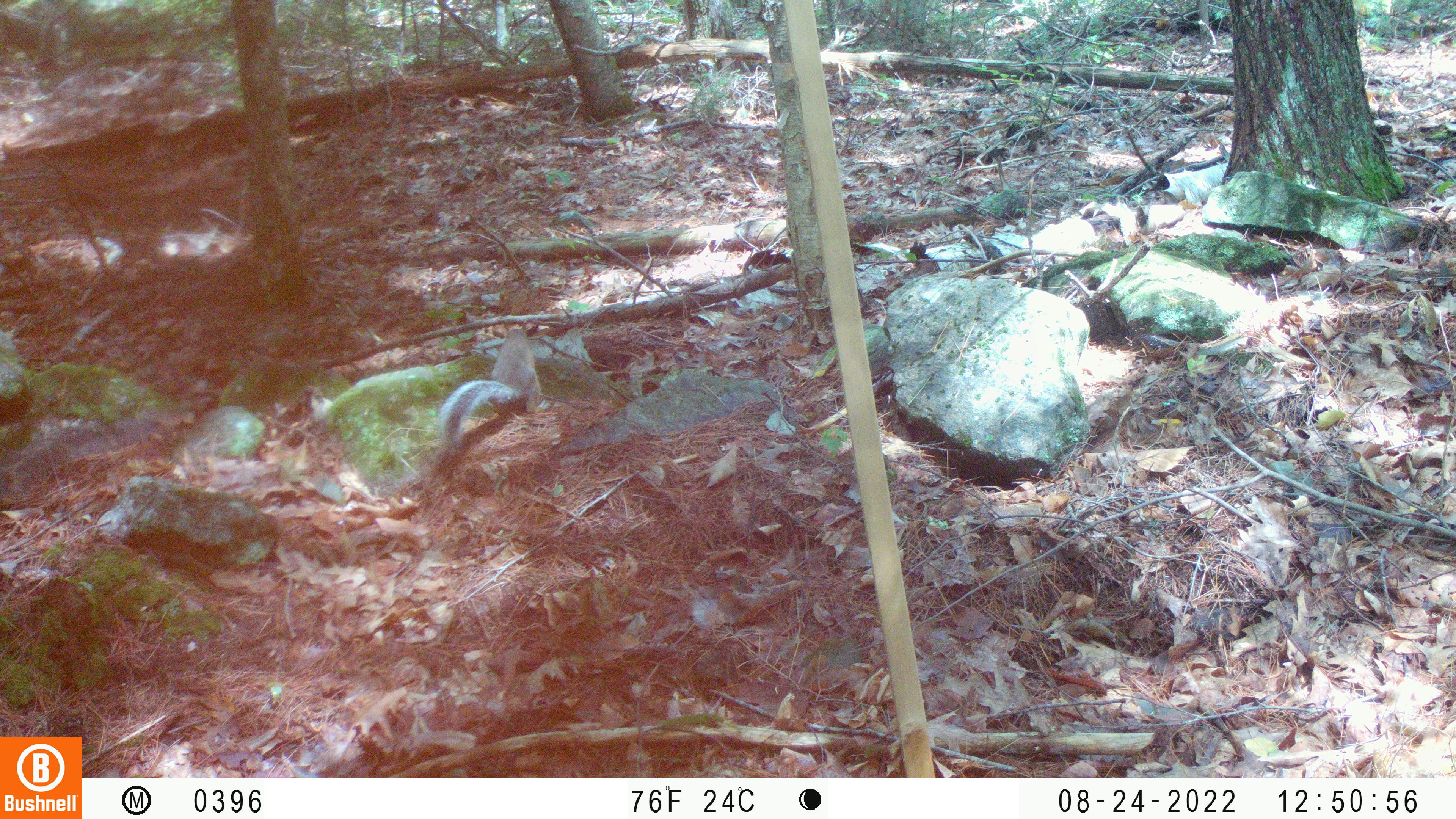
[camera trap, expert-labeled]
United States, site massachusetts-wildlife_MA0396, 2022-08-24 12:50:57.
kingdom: Animalia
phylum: Chordata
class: Mammalia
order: Rodentia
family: Sciuridae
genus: Sciurus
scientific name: Sciurus carolinensis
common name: gray squirrel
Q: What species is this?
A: Gray squirrel (Sciurus carolinensis).